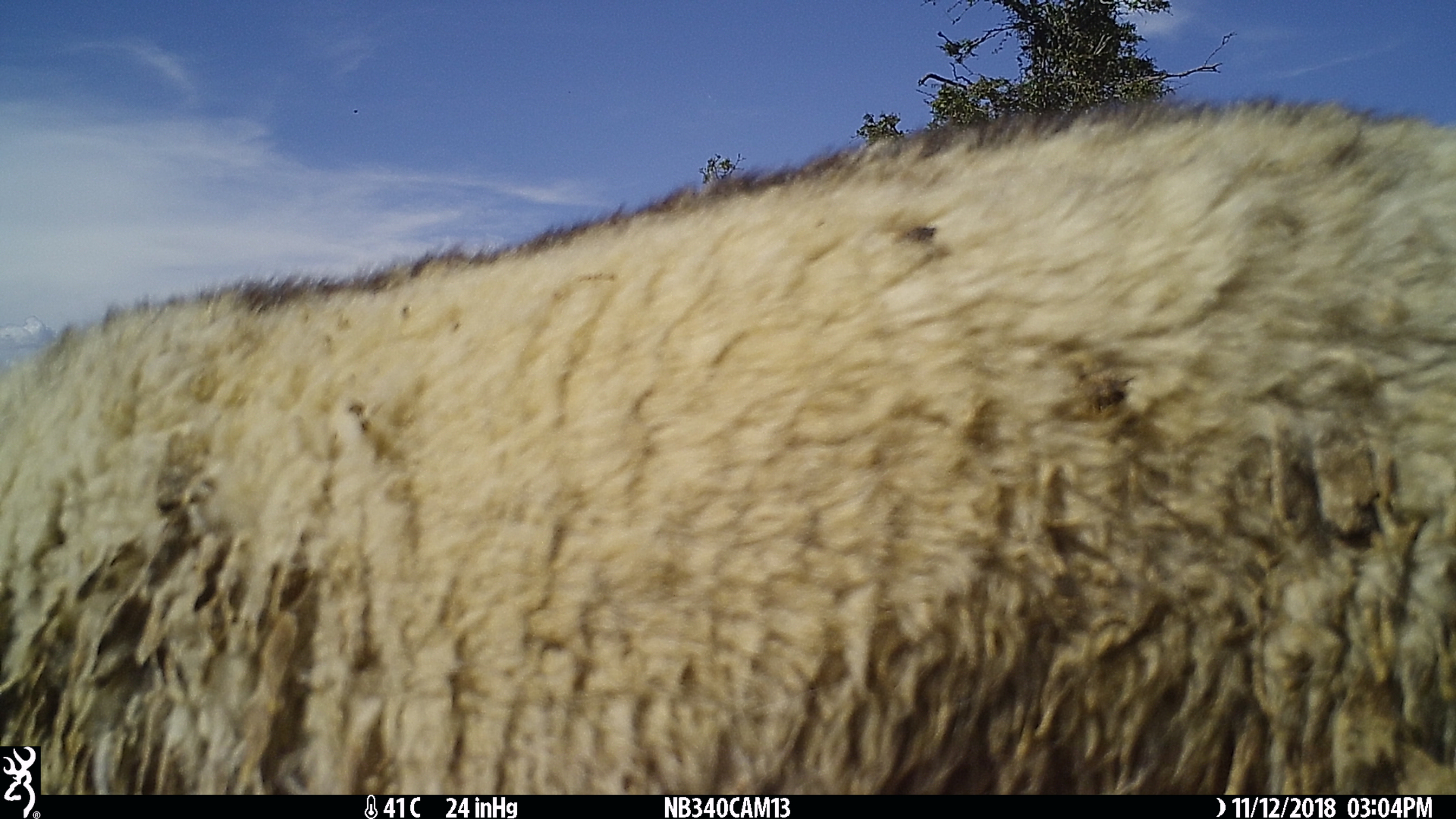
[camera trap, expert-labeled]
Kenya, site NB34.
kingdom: Animalia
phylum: Chordata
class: Mammalia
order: Artiodactyla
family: Bovidae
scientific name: Bovidae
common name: sheep or goat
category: shoat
Shoat (sheep or goat) (Bovidae).